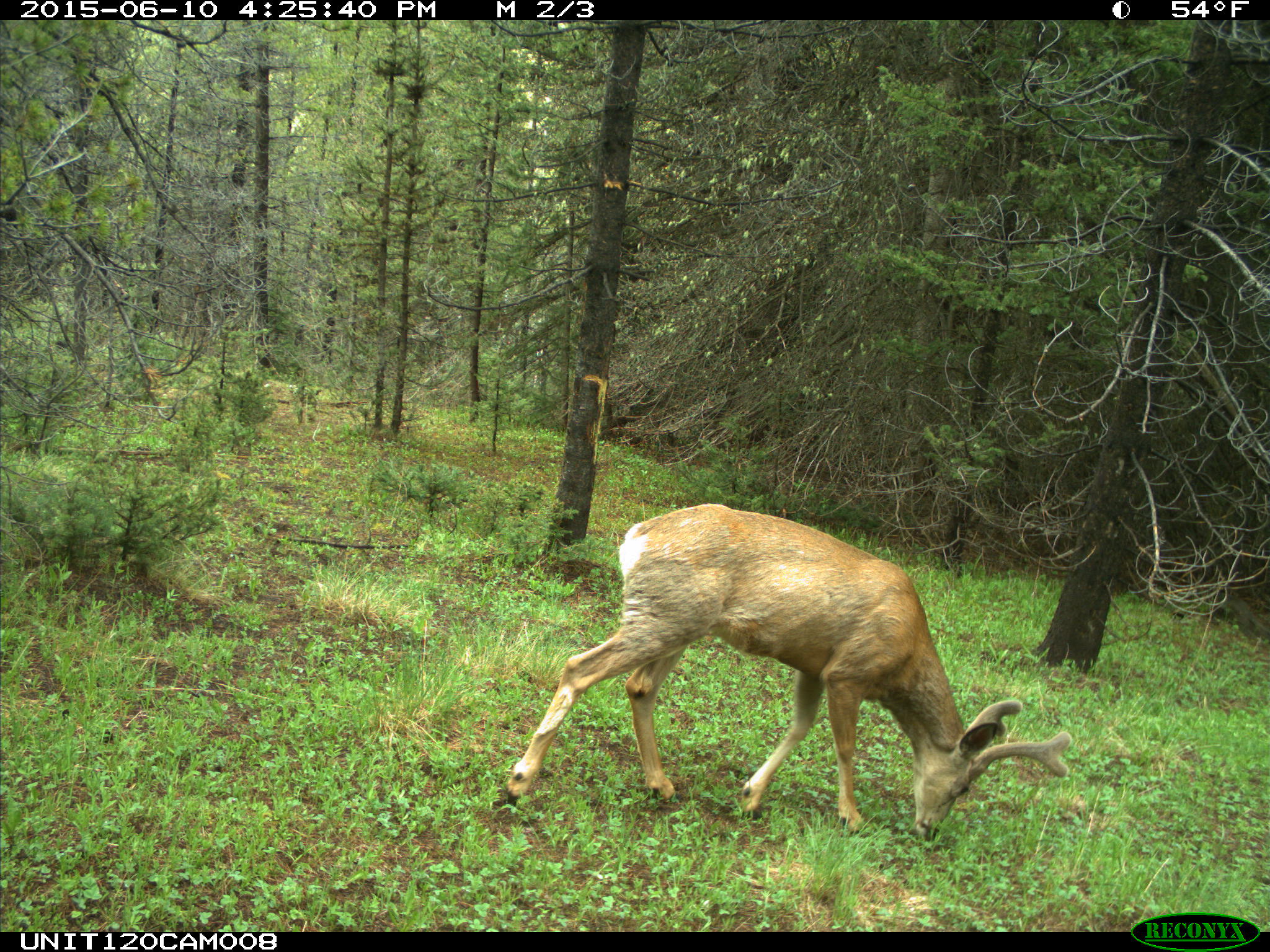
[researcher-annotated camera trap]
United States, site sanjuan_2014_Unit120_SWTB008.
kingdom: Animalia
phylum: Chordata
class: Mammalia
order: Artiodactyla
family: Cervidae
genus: Odocoileus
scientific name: Odocoileus hemionus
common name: mule deer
Odocoileus hemionus (mule deer).